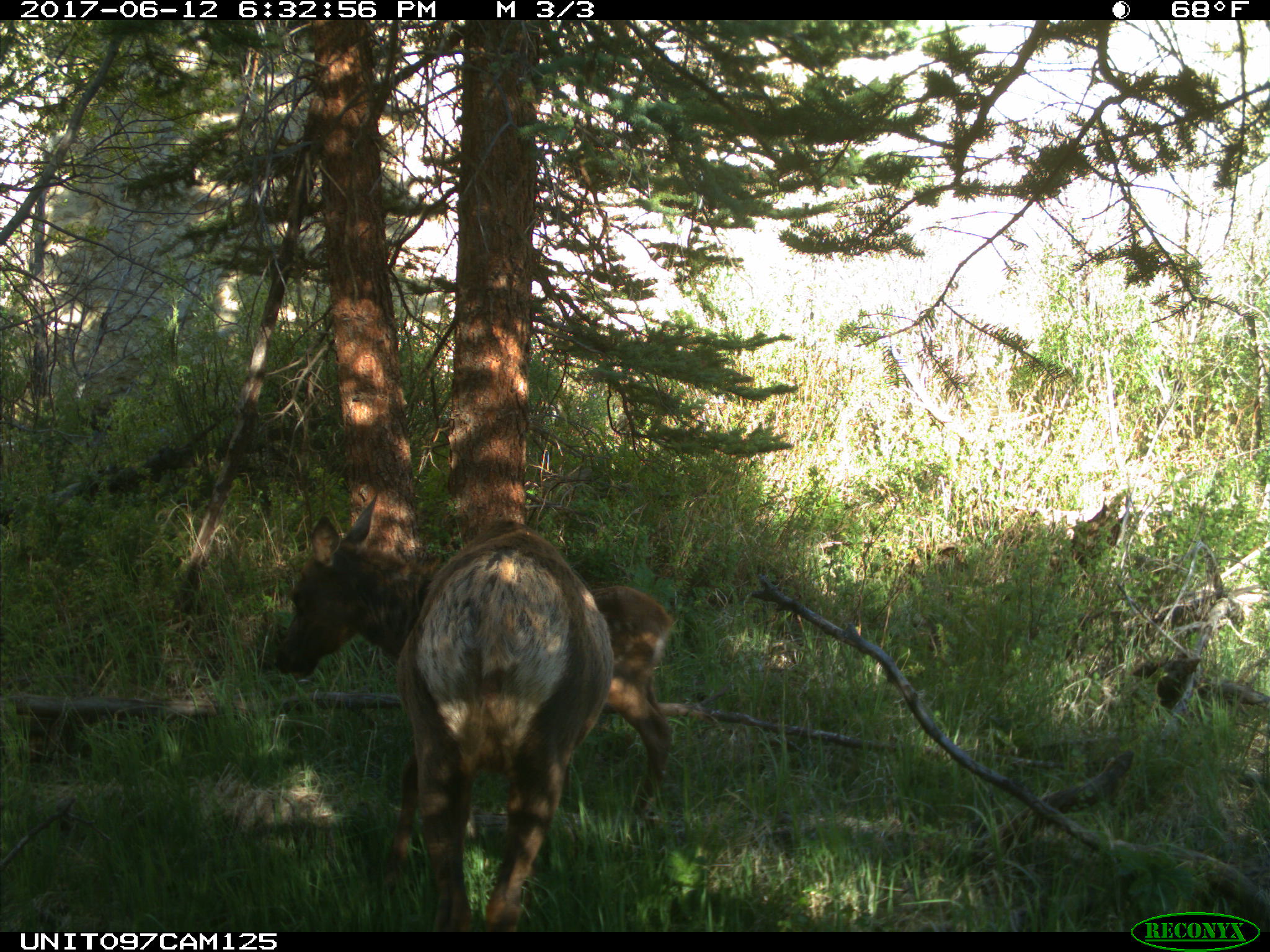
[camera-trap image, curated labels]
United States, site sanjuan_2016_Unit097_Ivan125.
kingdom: Animalia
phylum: Chordata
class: Mammalia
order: Artiodactyla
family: Cervidae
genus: Cervus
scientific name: Cervus elaphus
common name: red deer